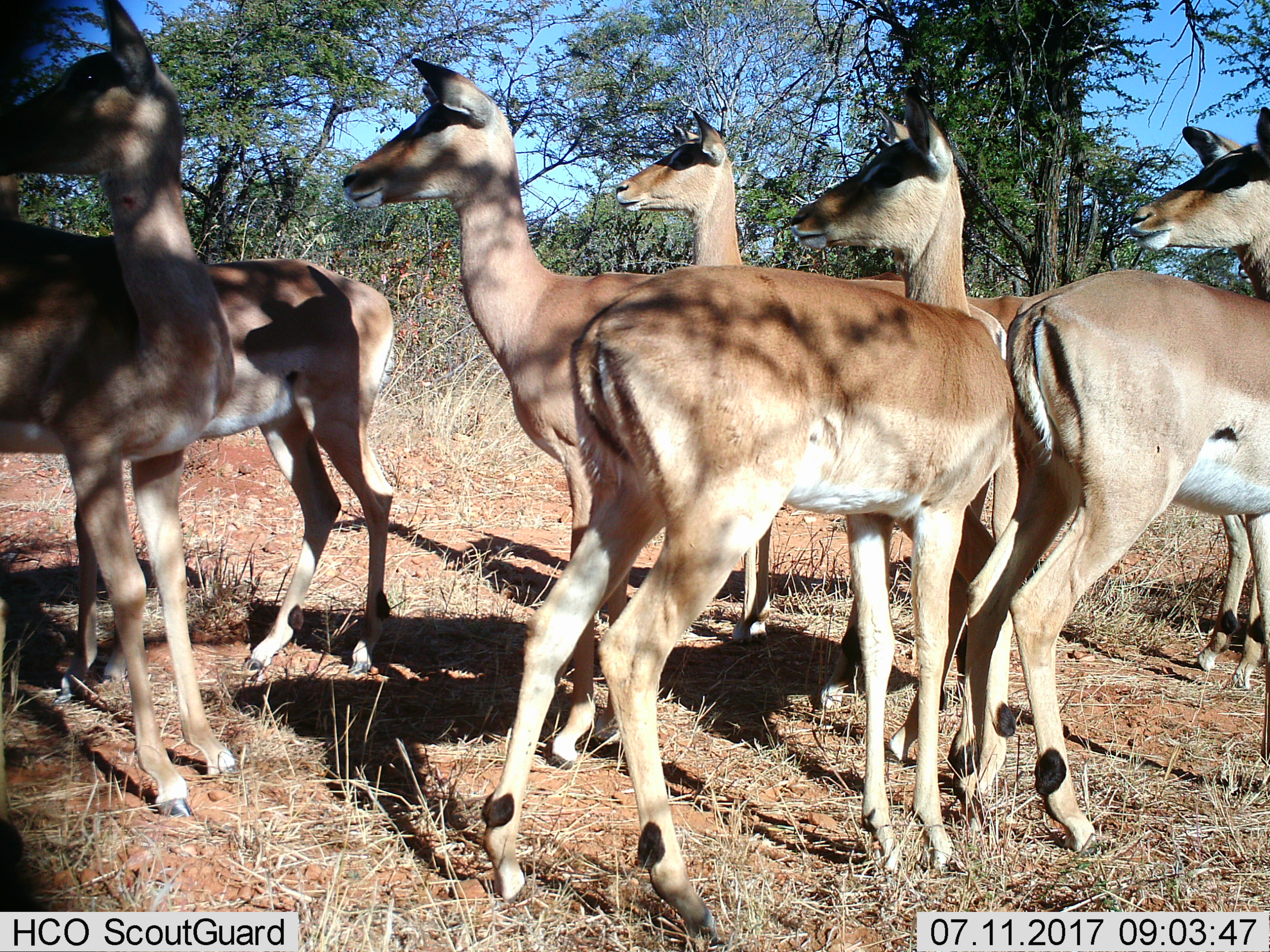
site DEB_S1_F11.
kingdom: Animalia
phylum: Chordata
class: Mammalia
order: Artiodactyla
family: Bovidae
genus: Aepyceros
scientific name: Aepyceros melampus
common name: impala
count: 6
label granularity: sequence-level